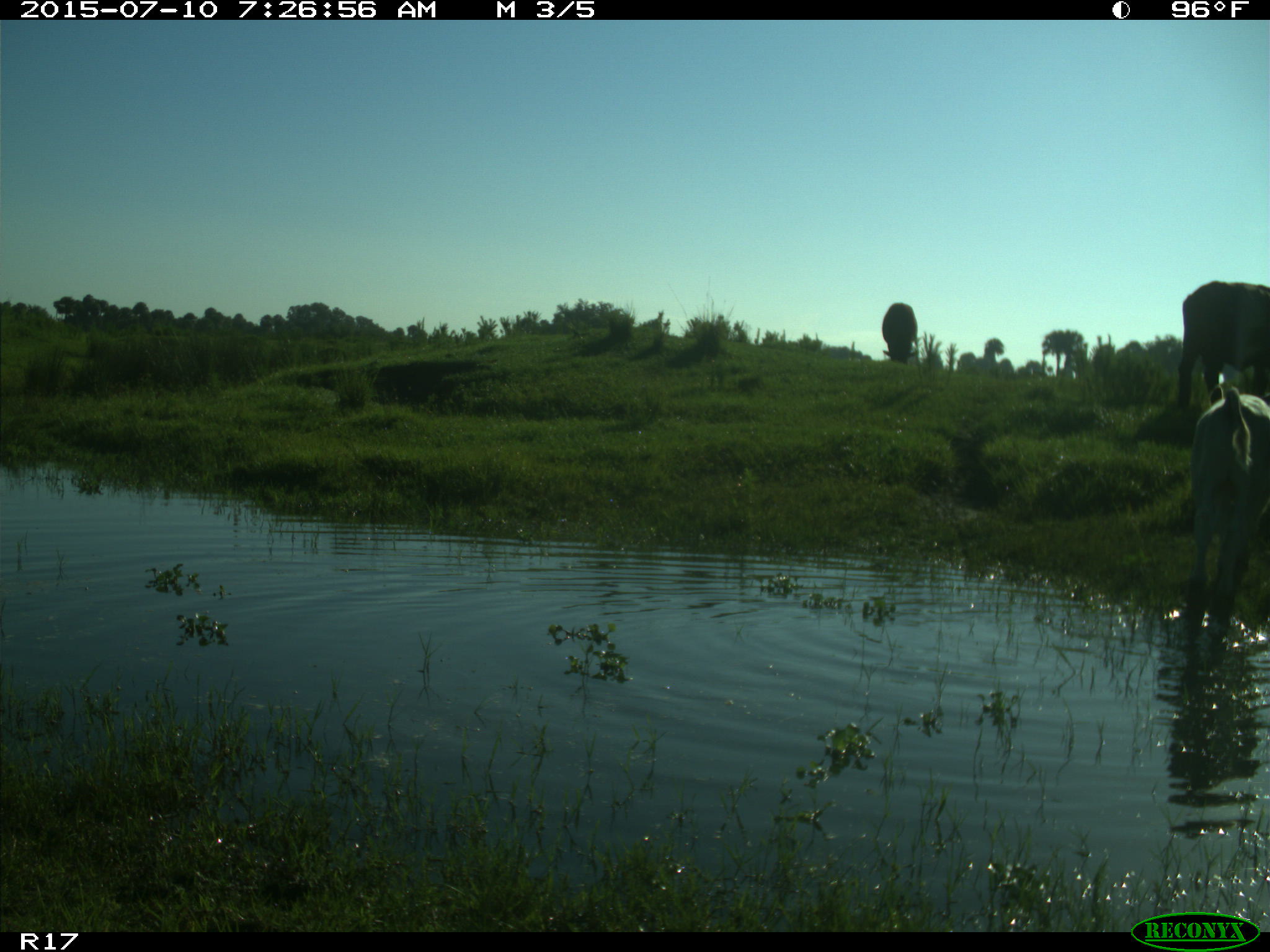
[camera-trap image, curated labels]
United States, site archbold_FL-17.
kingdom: Animalia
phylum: Chordata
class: Mammalia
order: Artiodactyla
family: Bovidae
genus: Bos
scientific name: Bos taurus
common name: domestic cow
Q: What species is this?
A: Bos taurus (domestic cow).